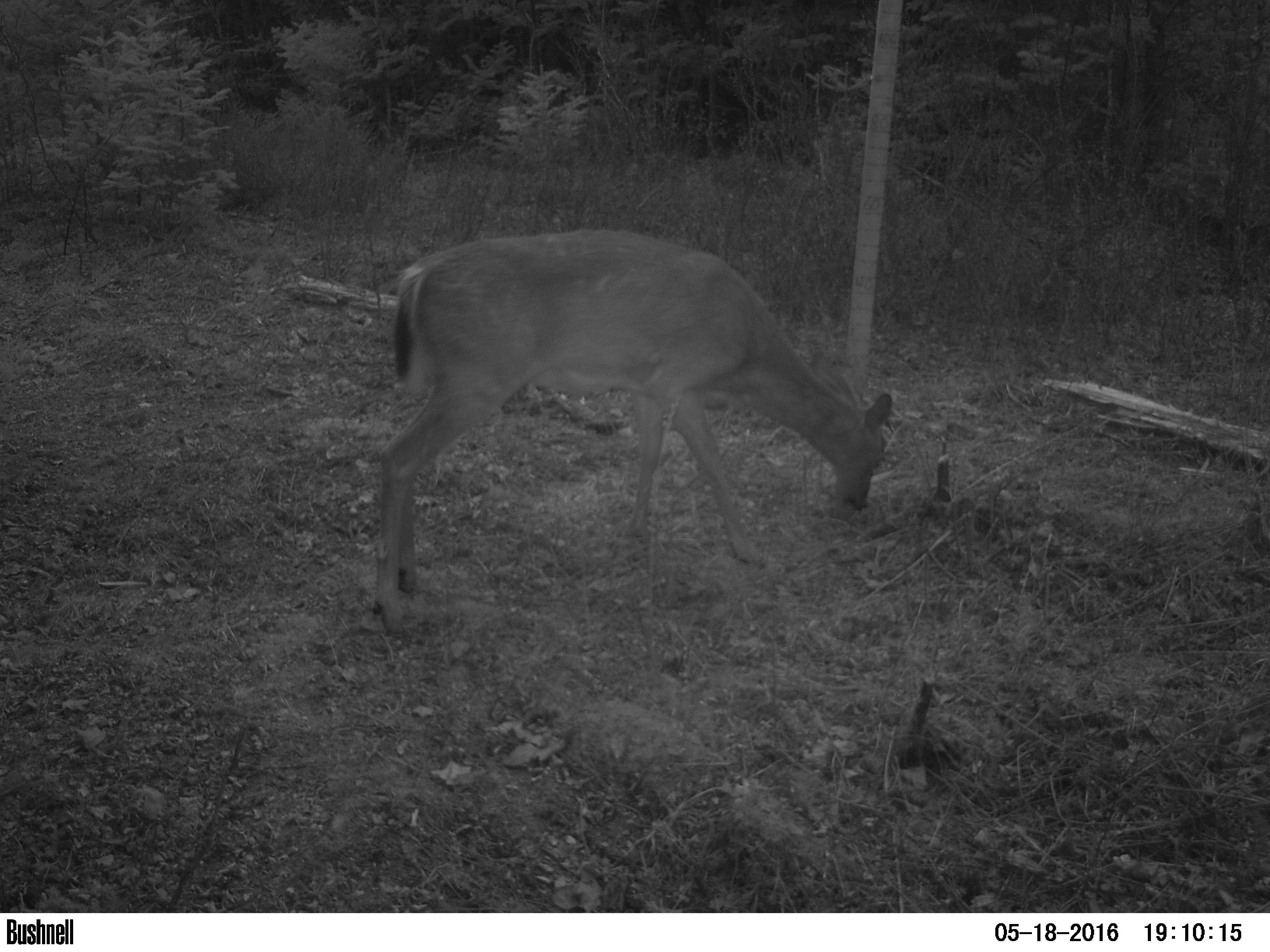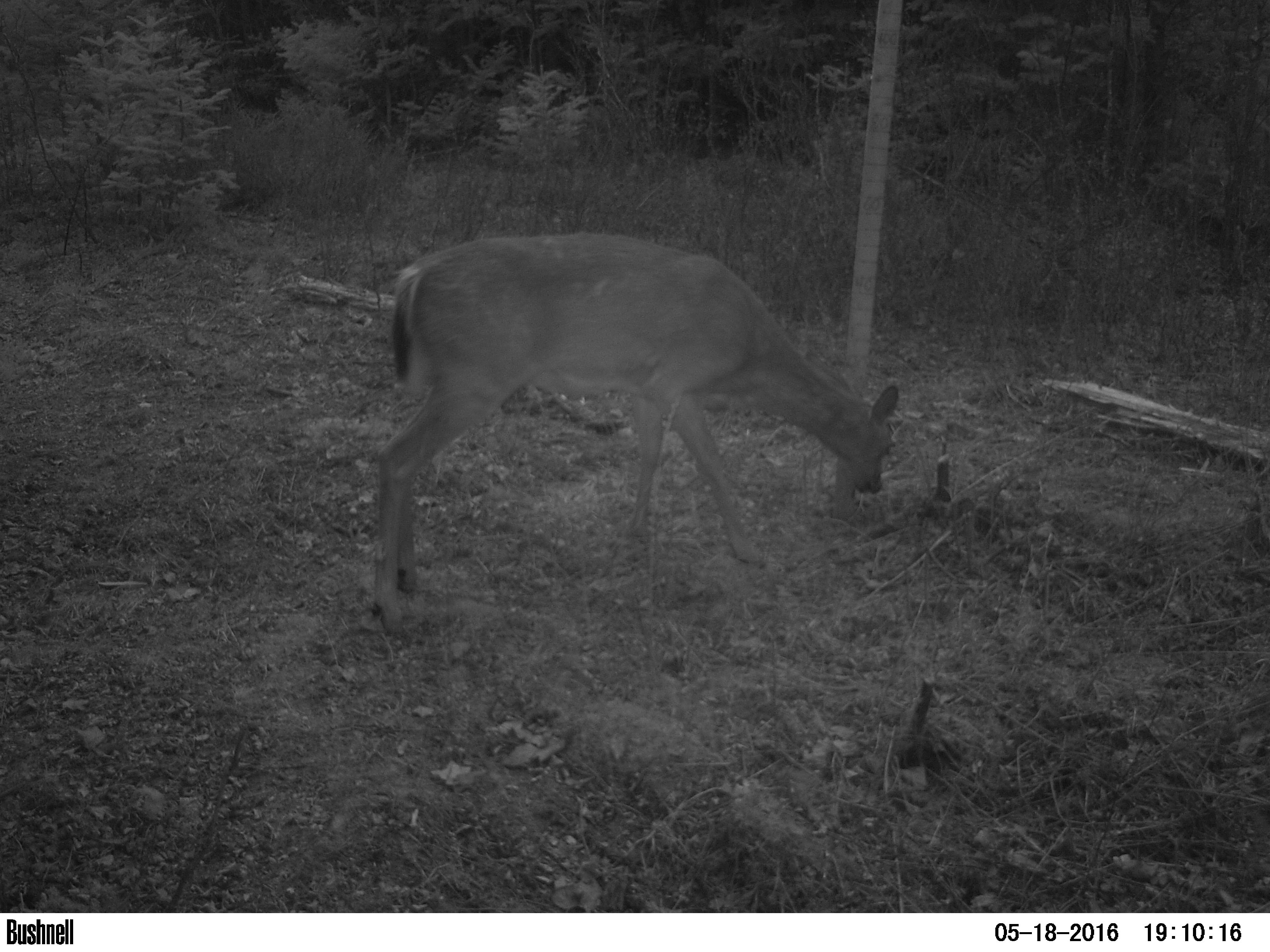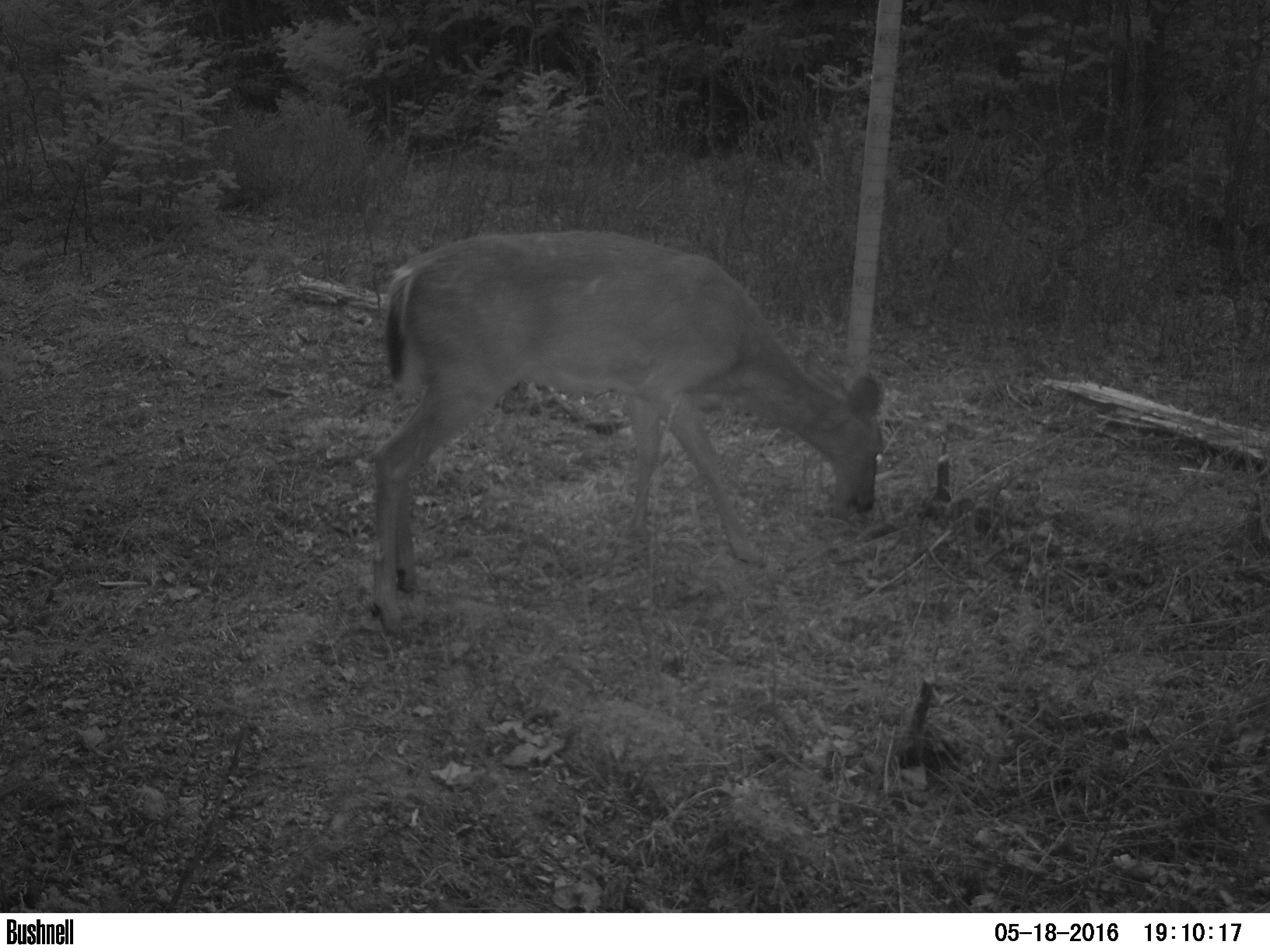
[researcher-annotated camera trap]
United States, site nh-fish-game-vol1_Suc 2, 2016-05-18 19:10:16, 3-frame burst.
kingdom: Animalia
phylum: Chordata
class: Mammalia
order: Artiodactyla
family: Cervidae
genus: Odocoileus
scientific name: Odocoileus virginianus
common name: white-tailed deer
White-tailed deer (Odocoileus virginianus).